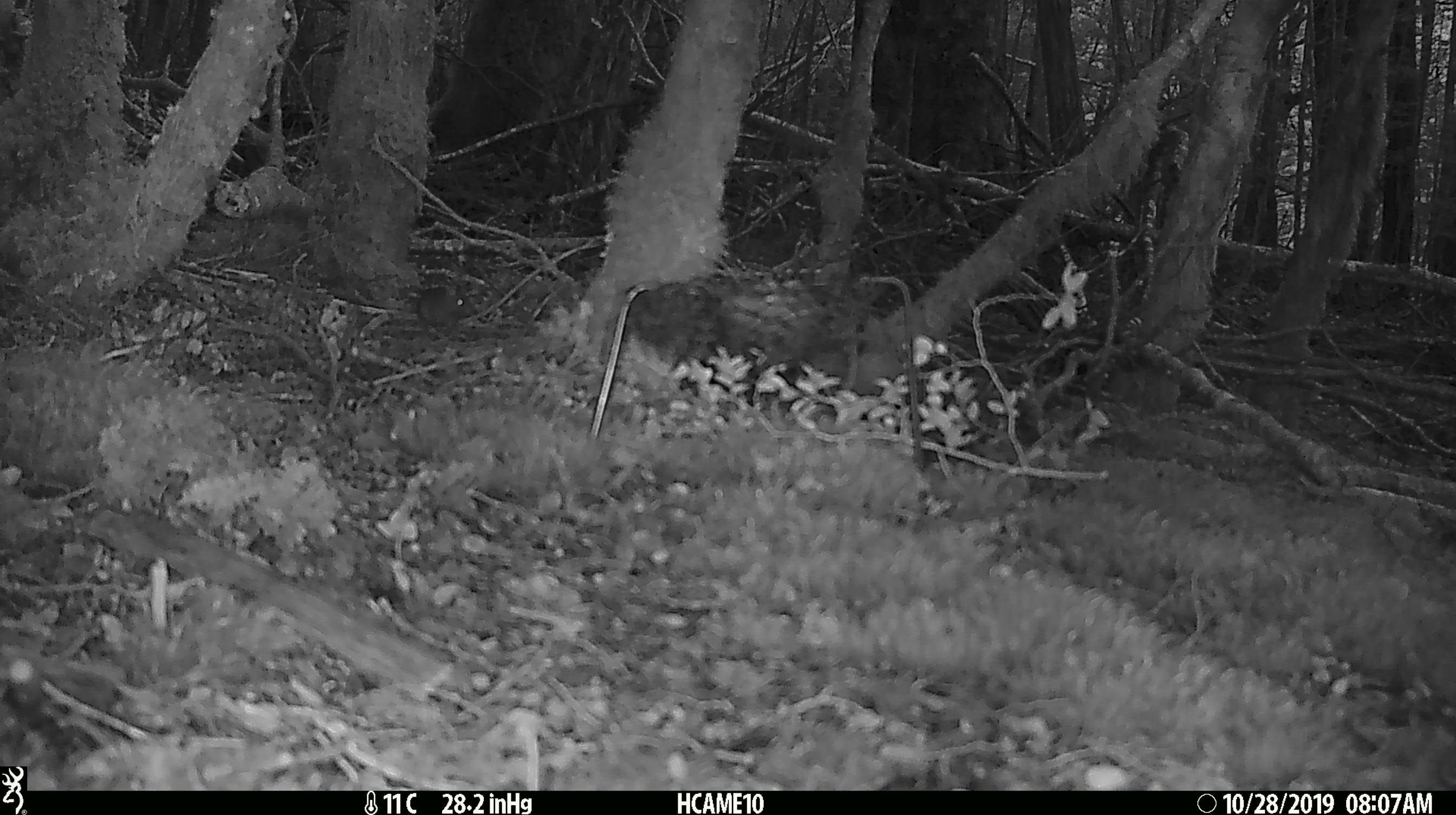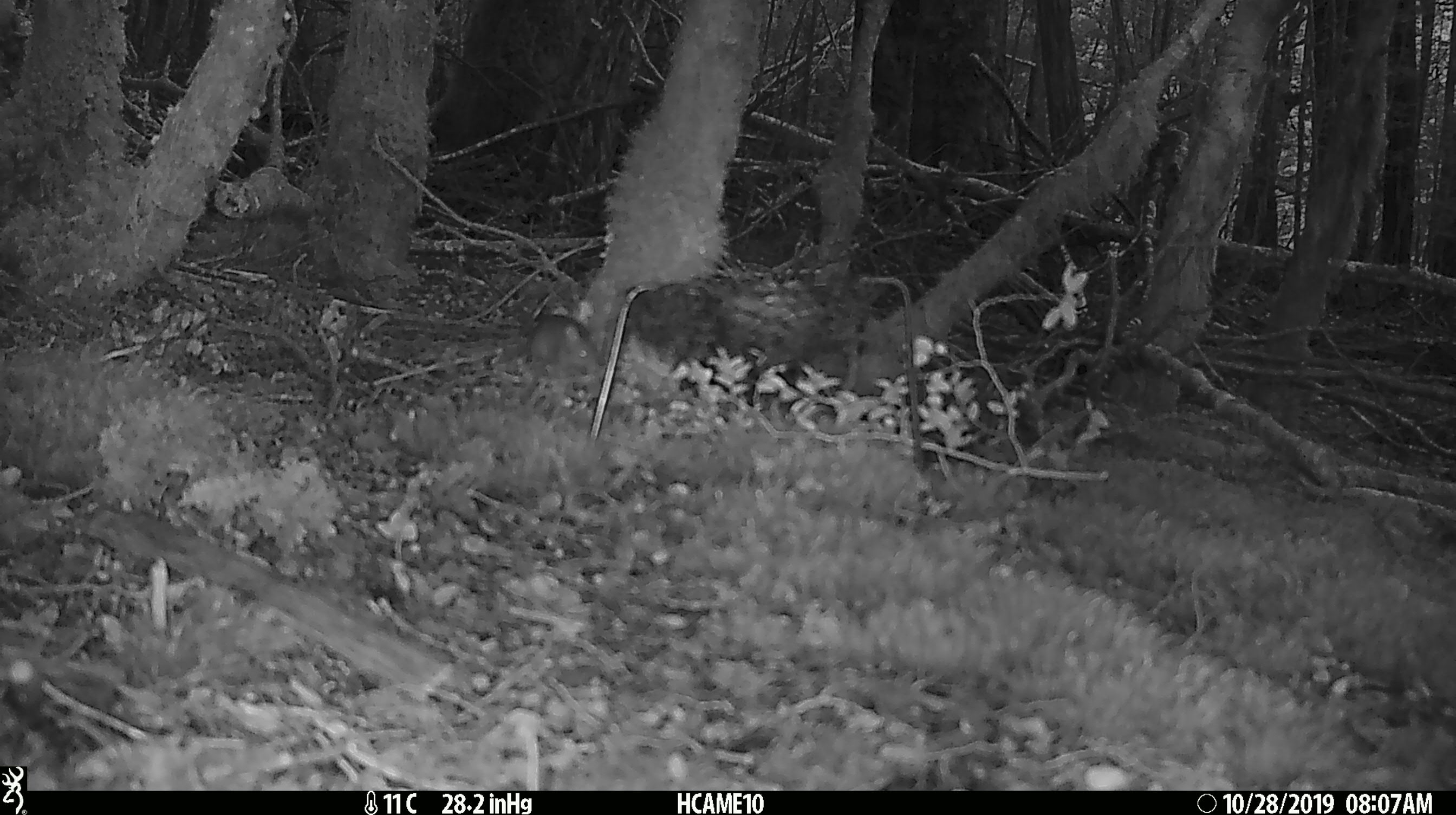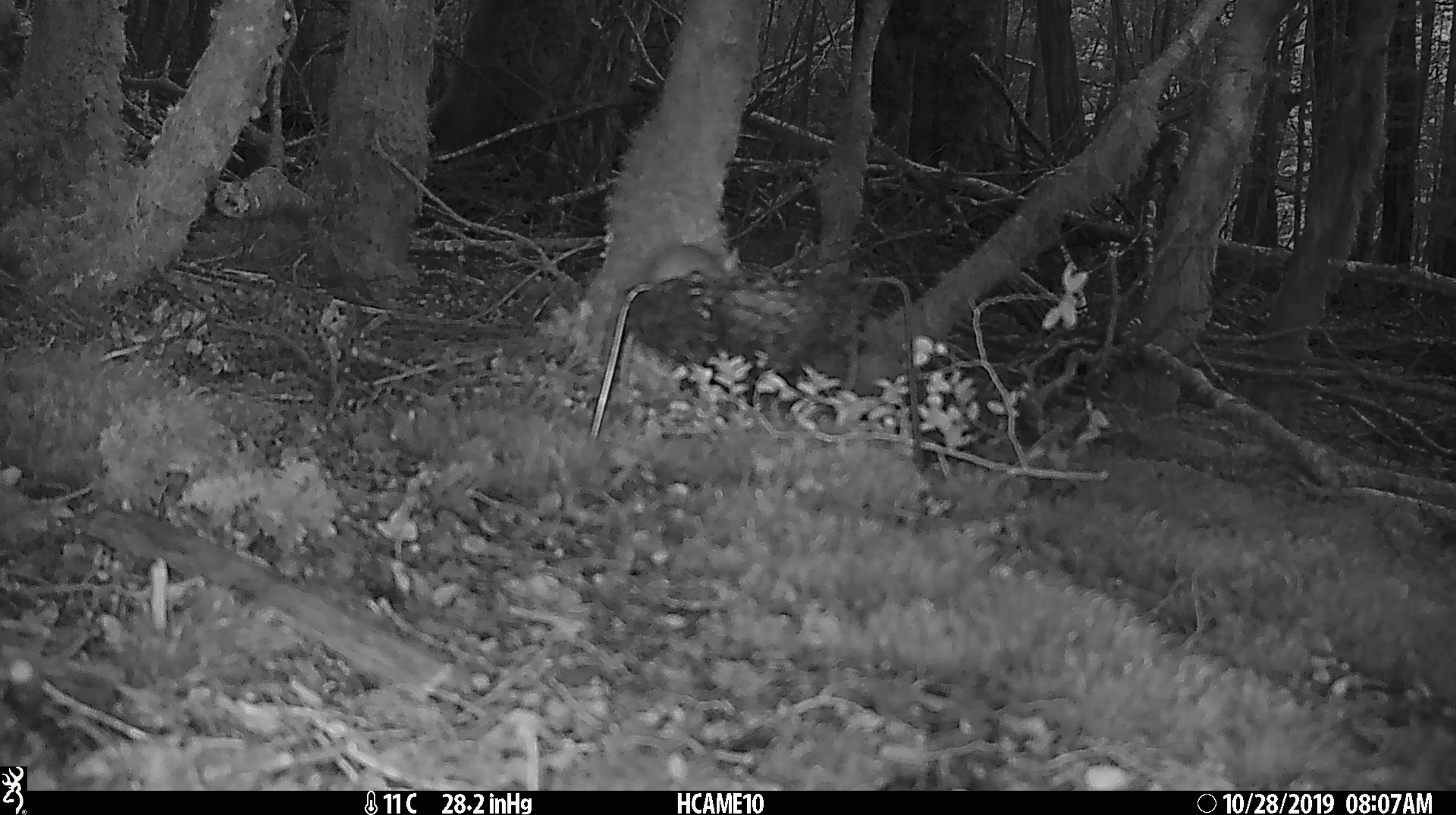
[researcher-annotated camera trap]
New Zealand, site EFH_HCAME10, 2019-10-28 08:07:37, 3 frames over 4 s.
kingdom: Animalia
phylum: Chordata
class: Mammalia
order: Rodentia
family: Muridae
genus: Mus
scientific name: Mus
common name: mouse